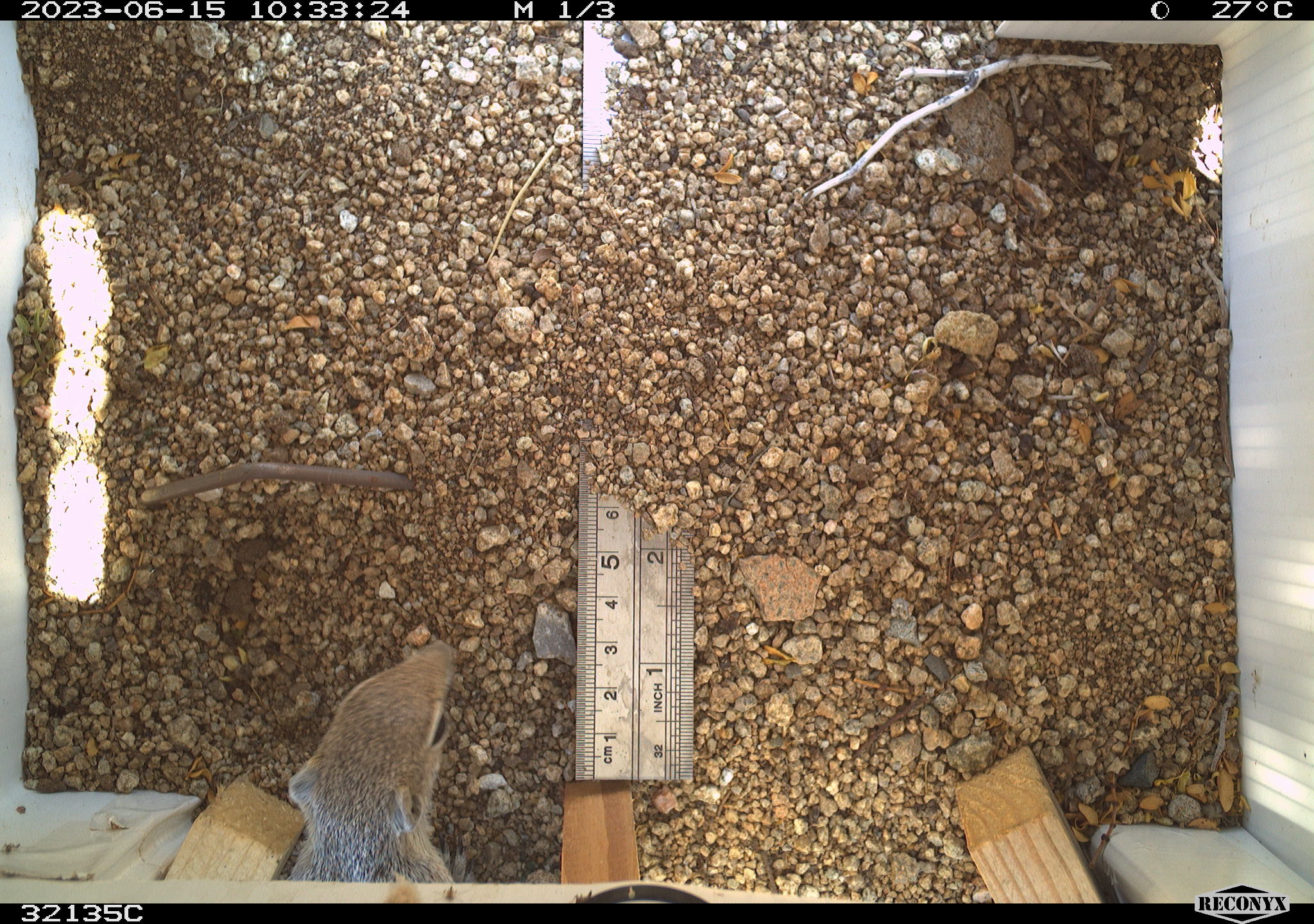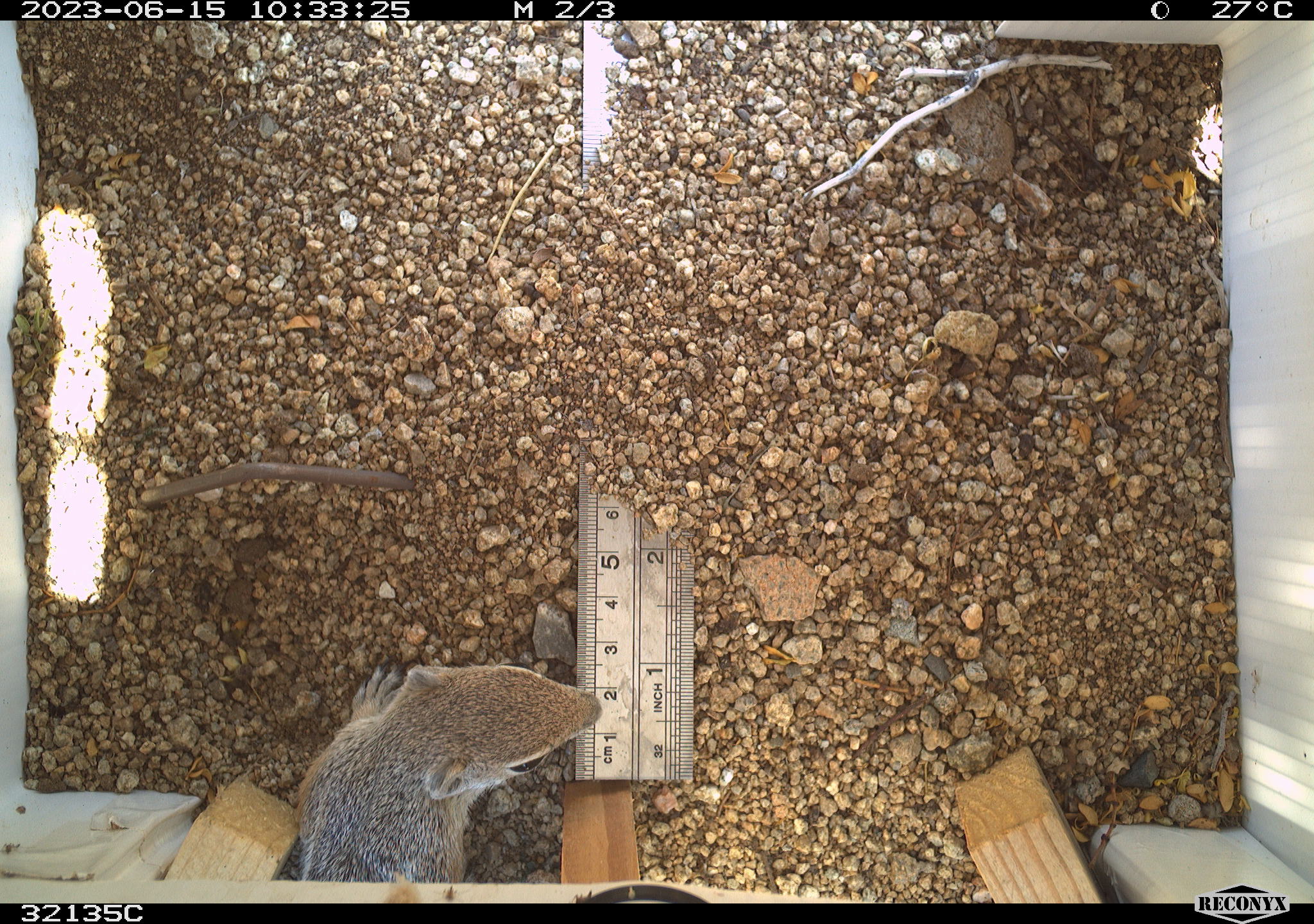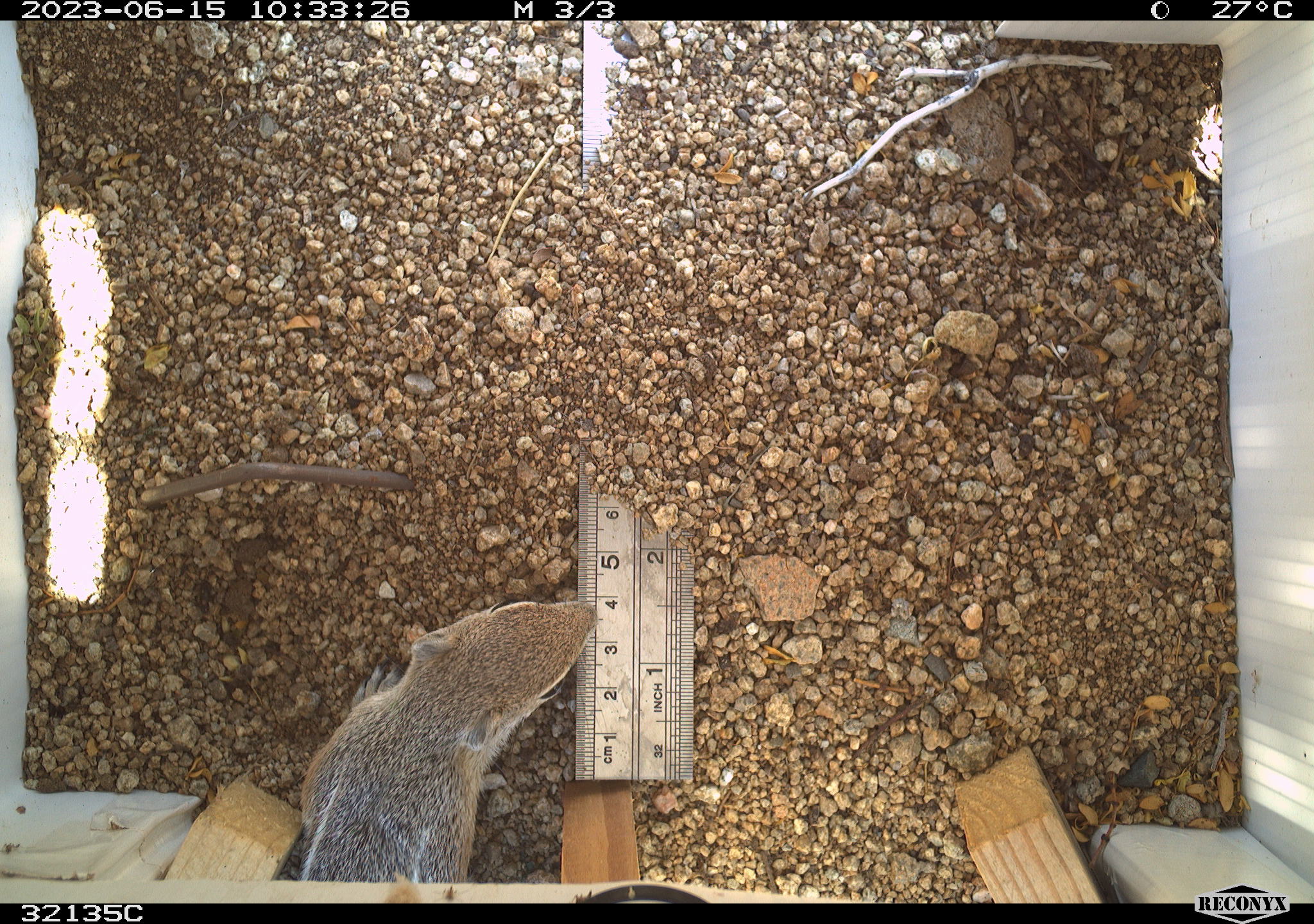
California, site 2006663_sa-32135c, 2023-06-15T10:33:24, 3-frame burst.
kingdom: Animalia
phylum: Chordata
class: Mammalia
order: Rodentia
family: Sciuridae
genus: Ammospermophilus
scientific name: Ammospermophilus leucurus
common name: white-tailed antelope squirrel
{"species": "white-tailed antelope squirrel (Ammospermophilus leucurus)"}